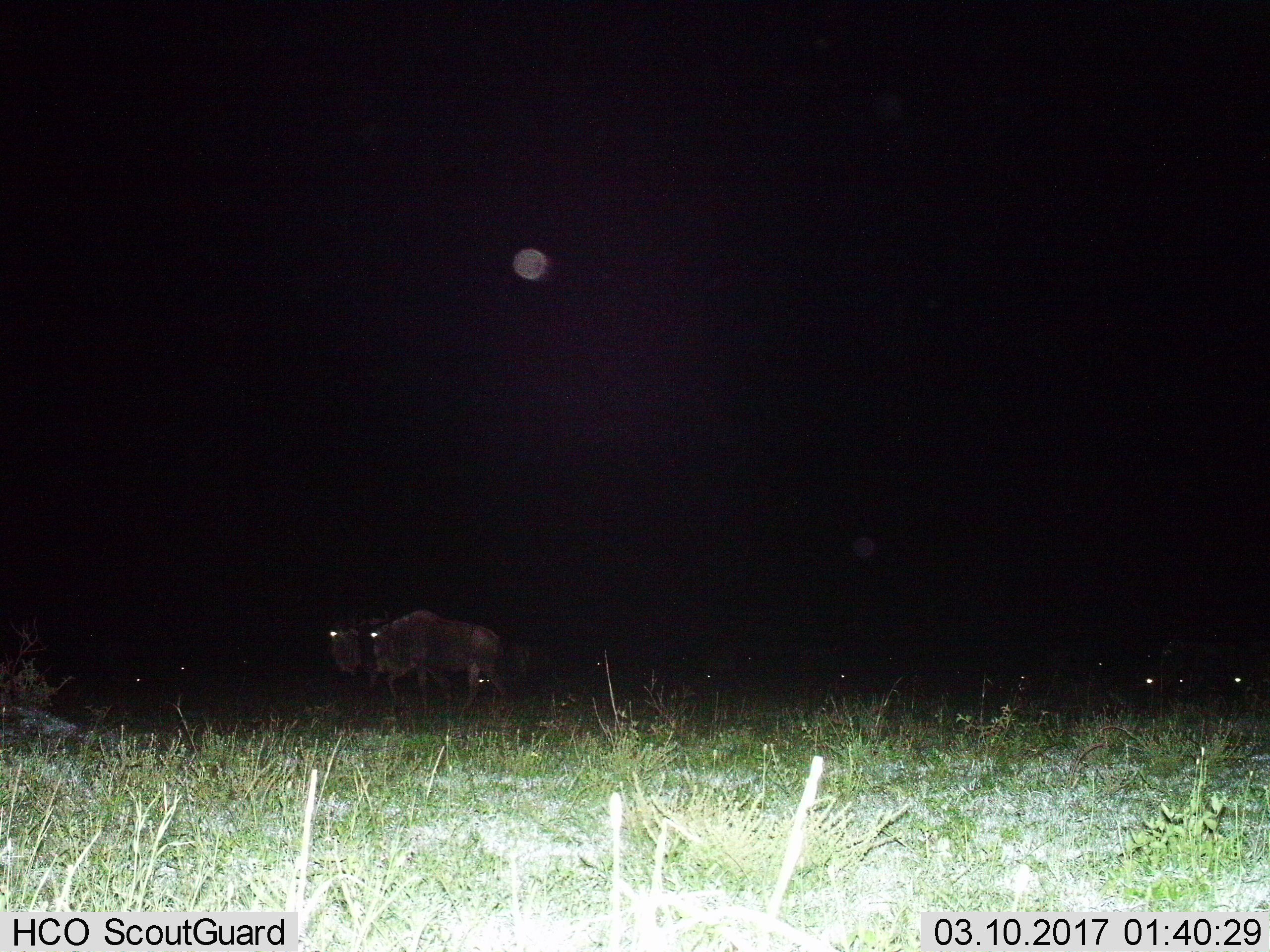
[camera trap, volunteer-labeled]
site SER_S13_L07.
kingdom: Animalia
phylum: Chordata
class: Mammalia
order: Artiodactyla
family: Bovidae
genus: Connochaetes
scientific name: Connochaetes taurinus taurinus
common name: blue wildebeest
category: wildebeestblue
Wildebeestblue (blue wildebeest) (Connochaetes taurinus taurinus), count 2. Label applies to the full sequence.